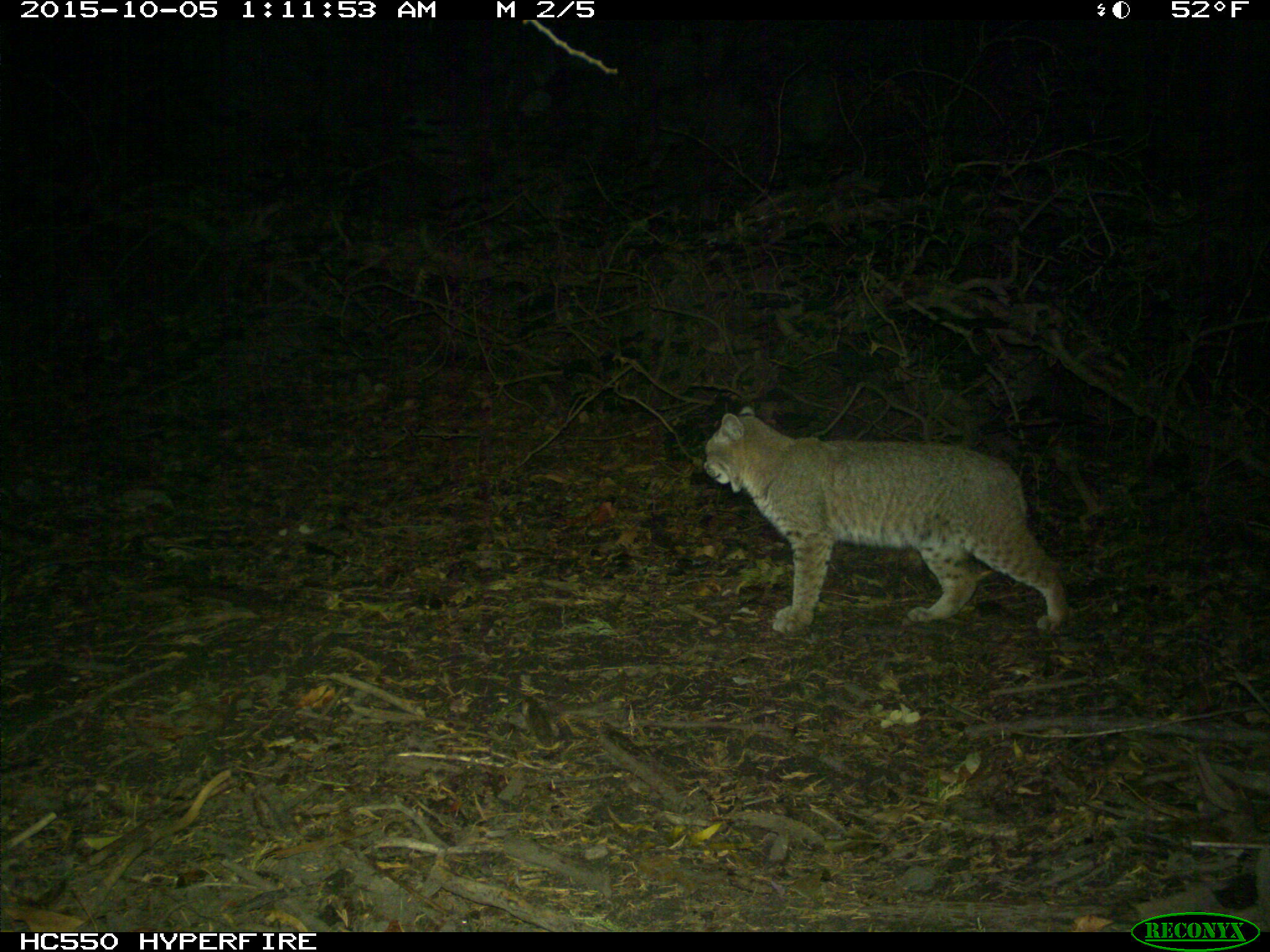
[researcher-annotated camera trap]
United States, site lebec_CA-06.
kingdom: Animalia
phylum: Chordata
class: Mammalia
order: Carnivora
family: Felidae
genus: Lynx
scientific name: Lynx rufus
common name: bobcat